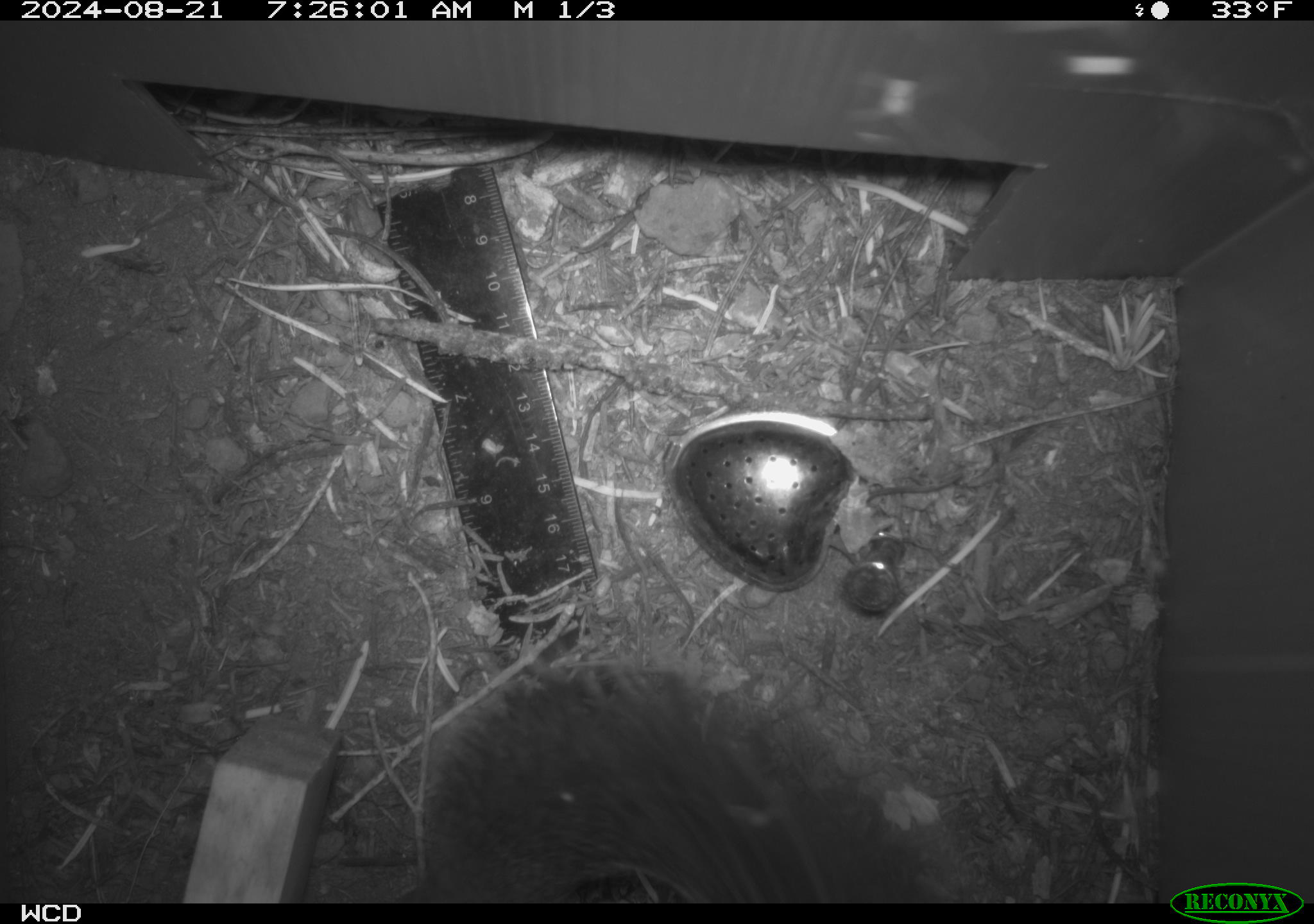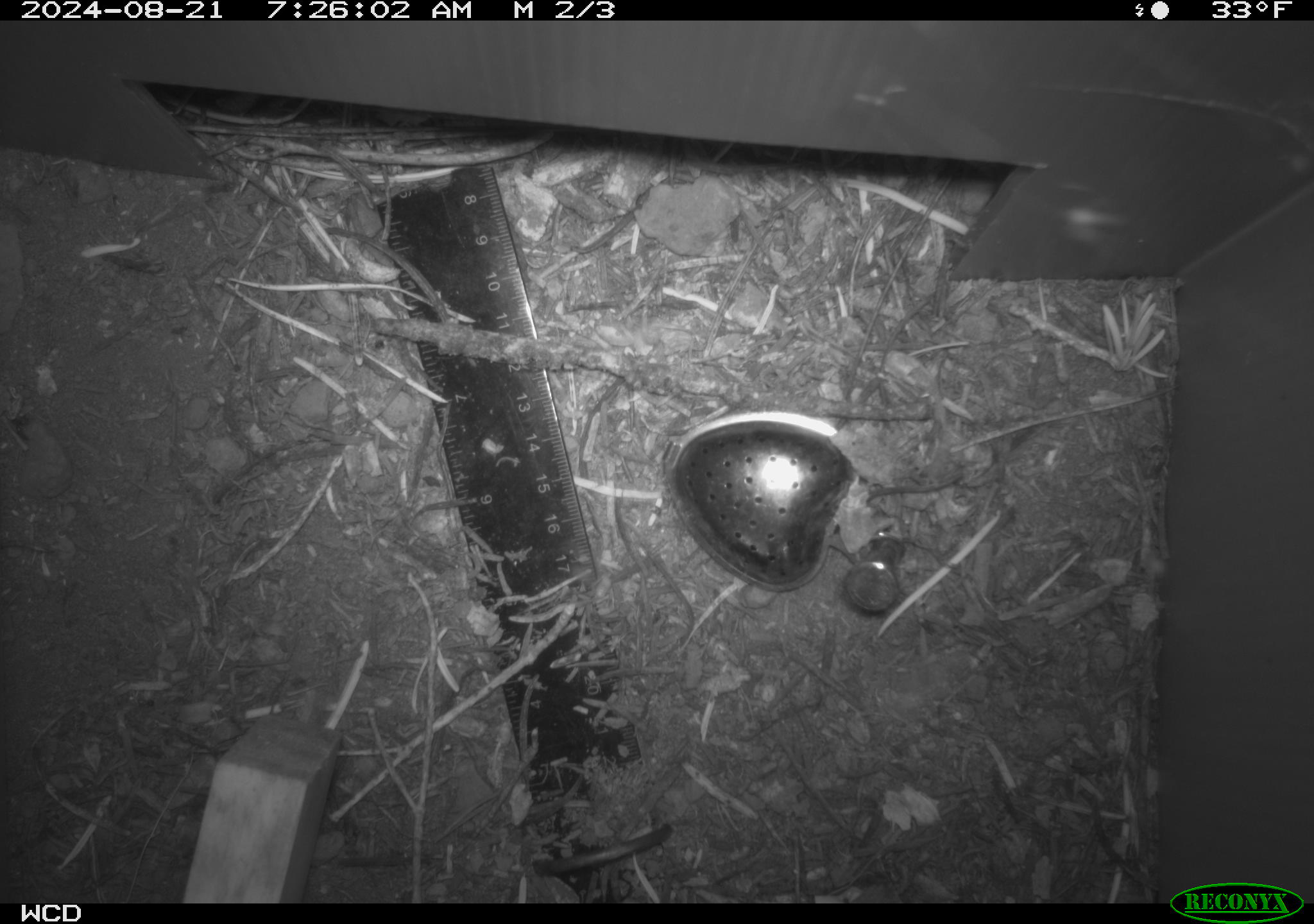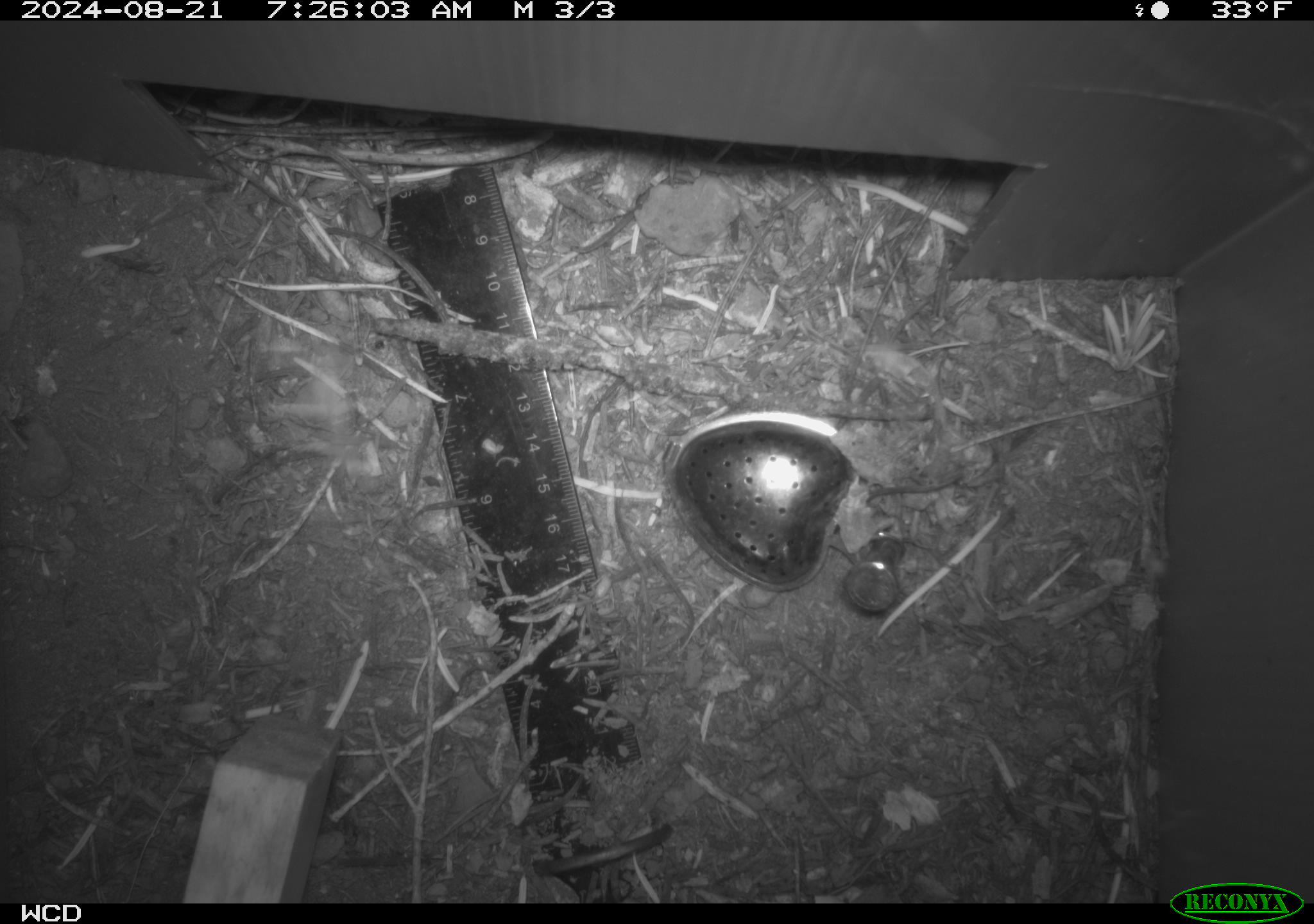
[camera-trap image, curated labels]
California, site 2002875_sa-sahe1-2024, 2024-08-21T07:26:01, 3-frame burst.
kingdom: Animalia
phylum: Chordata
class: Mammalia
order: Rodentia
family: Sciuridae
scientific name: Sciuridae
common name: squirrels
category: sciuridae family